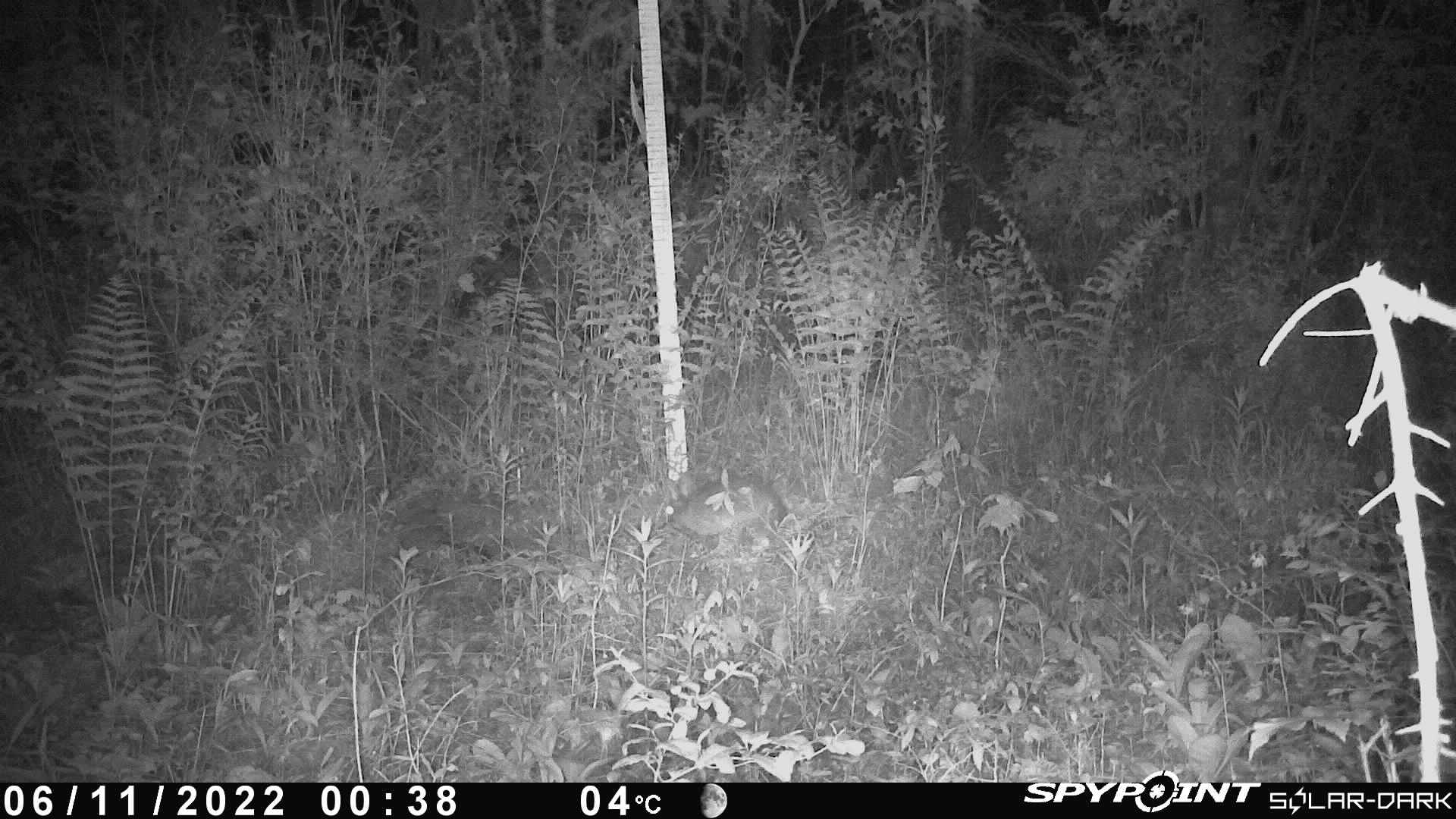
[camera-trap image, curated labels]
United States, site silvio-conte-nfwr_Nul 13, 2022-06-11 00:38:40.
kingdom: Animalia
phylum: Chordata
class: Mammalia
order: Lagomorpha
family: Leporidae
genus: Lepus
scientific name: Lepus americanus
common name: snowshoe hare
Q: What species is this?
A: Snowshoe hare (Lepus americanus).